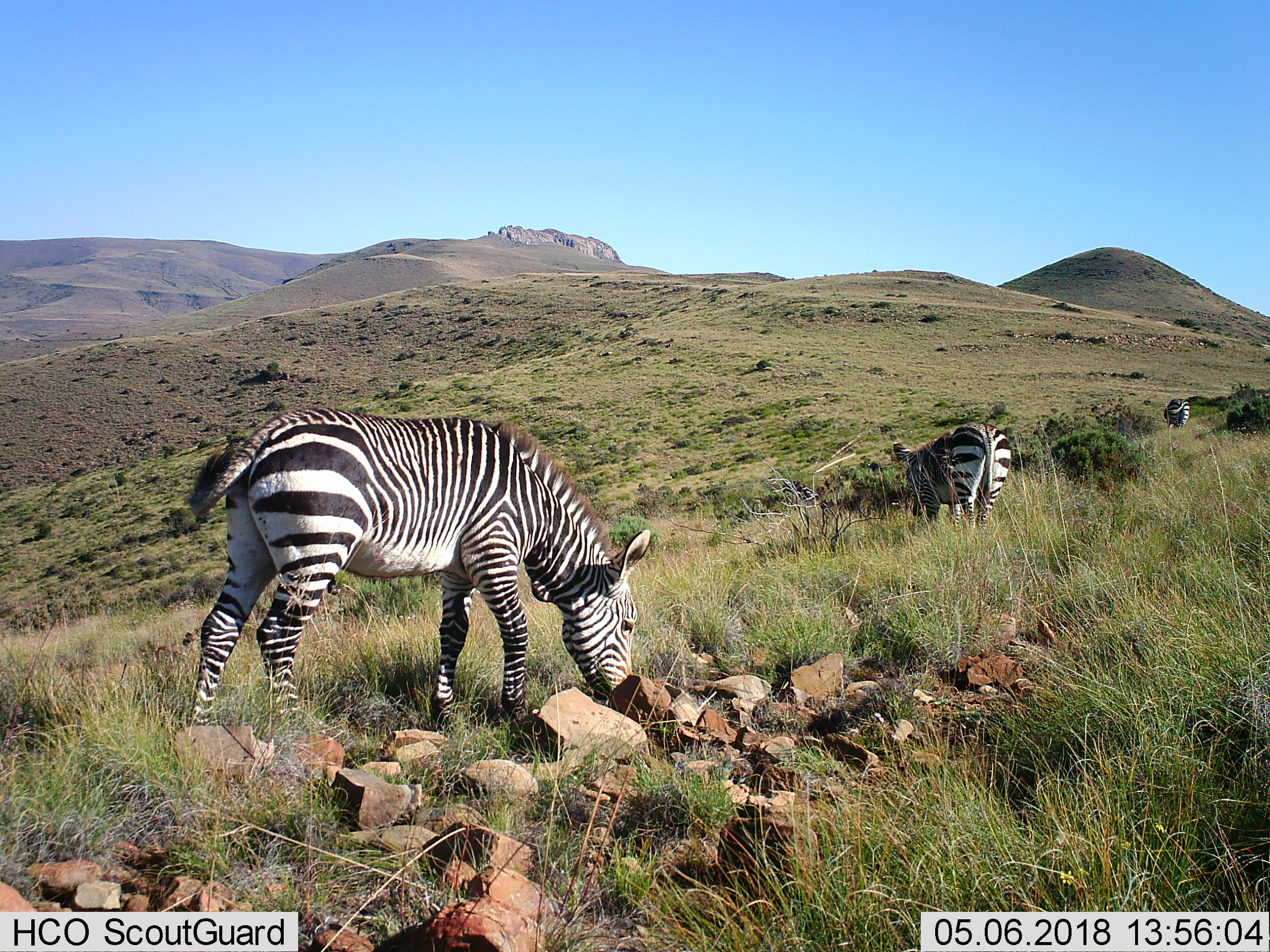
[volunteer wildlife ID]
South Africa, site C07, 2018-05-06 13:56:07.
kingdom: Animalia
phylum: Chordata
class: Mammalia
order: Perissodactyla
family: Equidae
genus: Equus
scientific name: Equus zebra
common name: mountain zebra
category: zebramountain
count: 3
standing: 10%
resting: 0%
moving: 0%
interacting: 0%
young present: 0%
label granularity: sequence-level